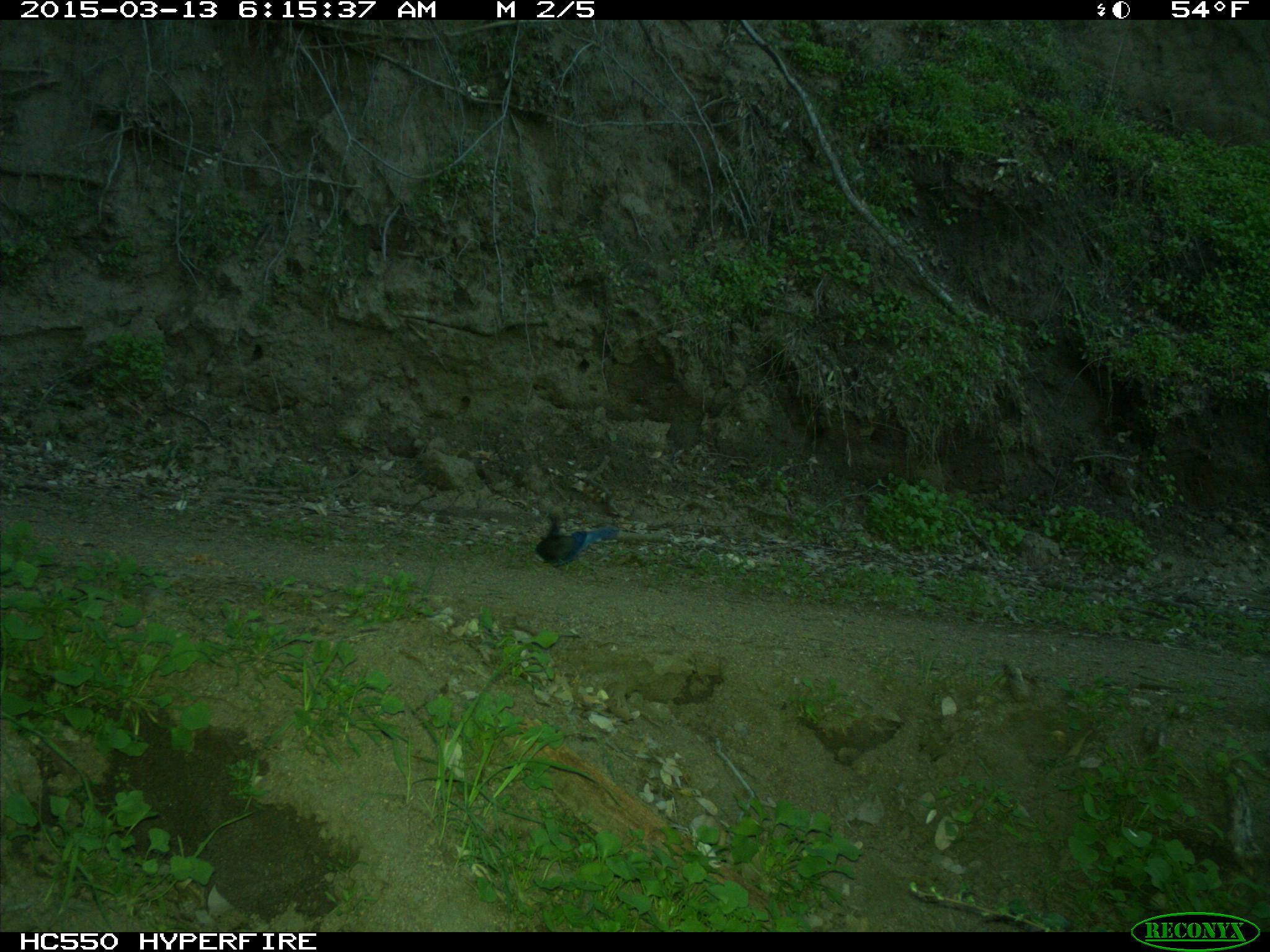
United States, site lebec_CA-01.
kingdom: Animalia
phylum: Chordata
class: Aves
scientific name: Aves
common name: birds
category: unidentified bird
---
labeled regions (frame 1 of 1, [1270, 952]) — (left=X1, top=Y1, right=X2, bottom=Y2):
animal: (left=534, top=505, right=619, bottom=574)